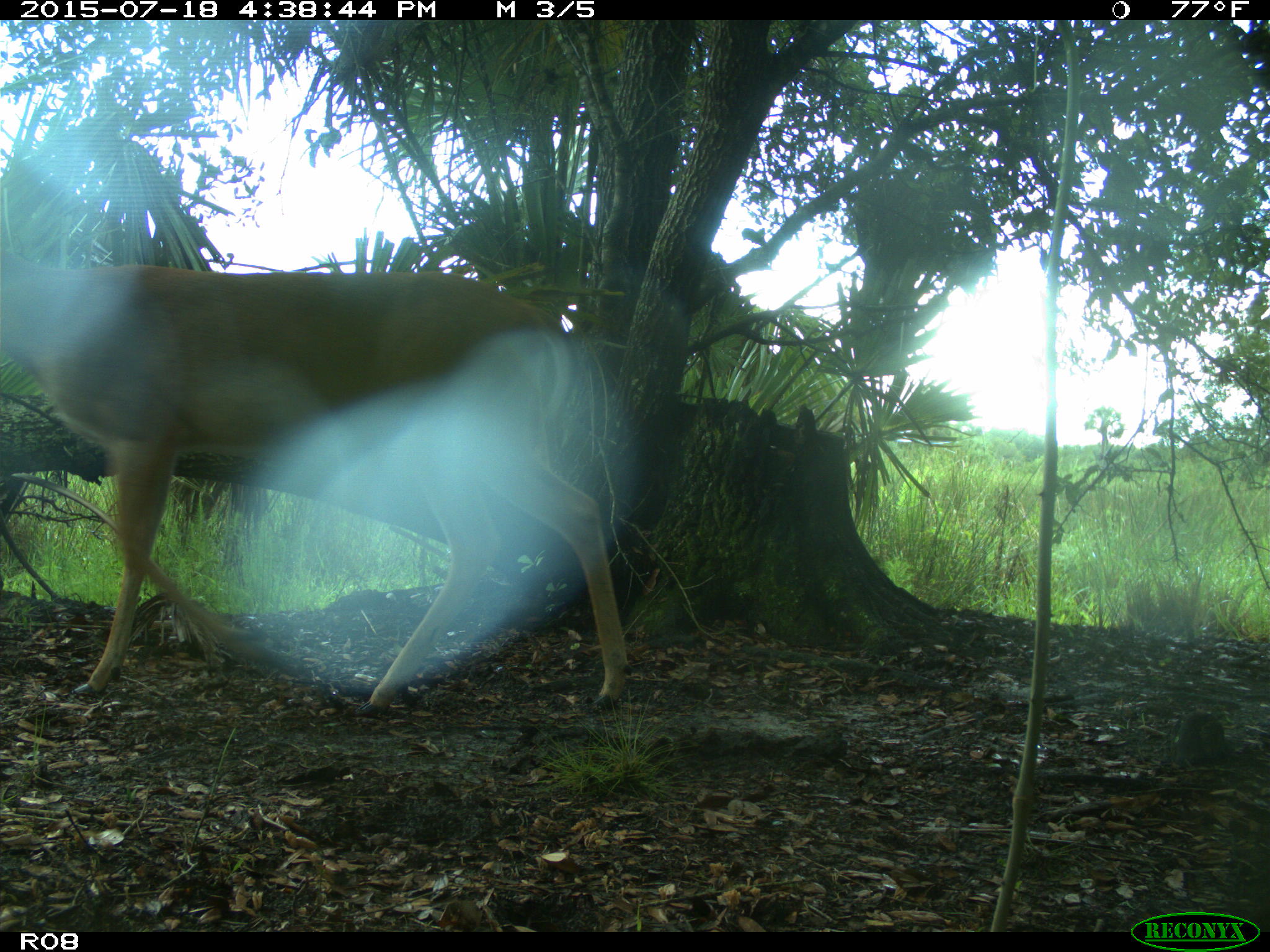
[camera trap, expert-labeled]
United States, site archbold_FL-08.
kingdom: Animalia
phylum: Chordata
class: Mammalia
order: Artiodactyla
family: Cervidae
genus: Odocoileus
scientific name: Odocoileus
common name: deer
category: unidentified deer